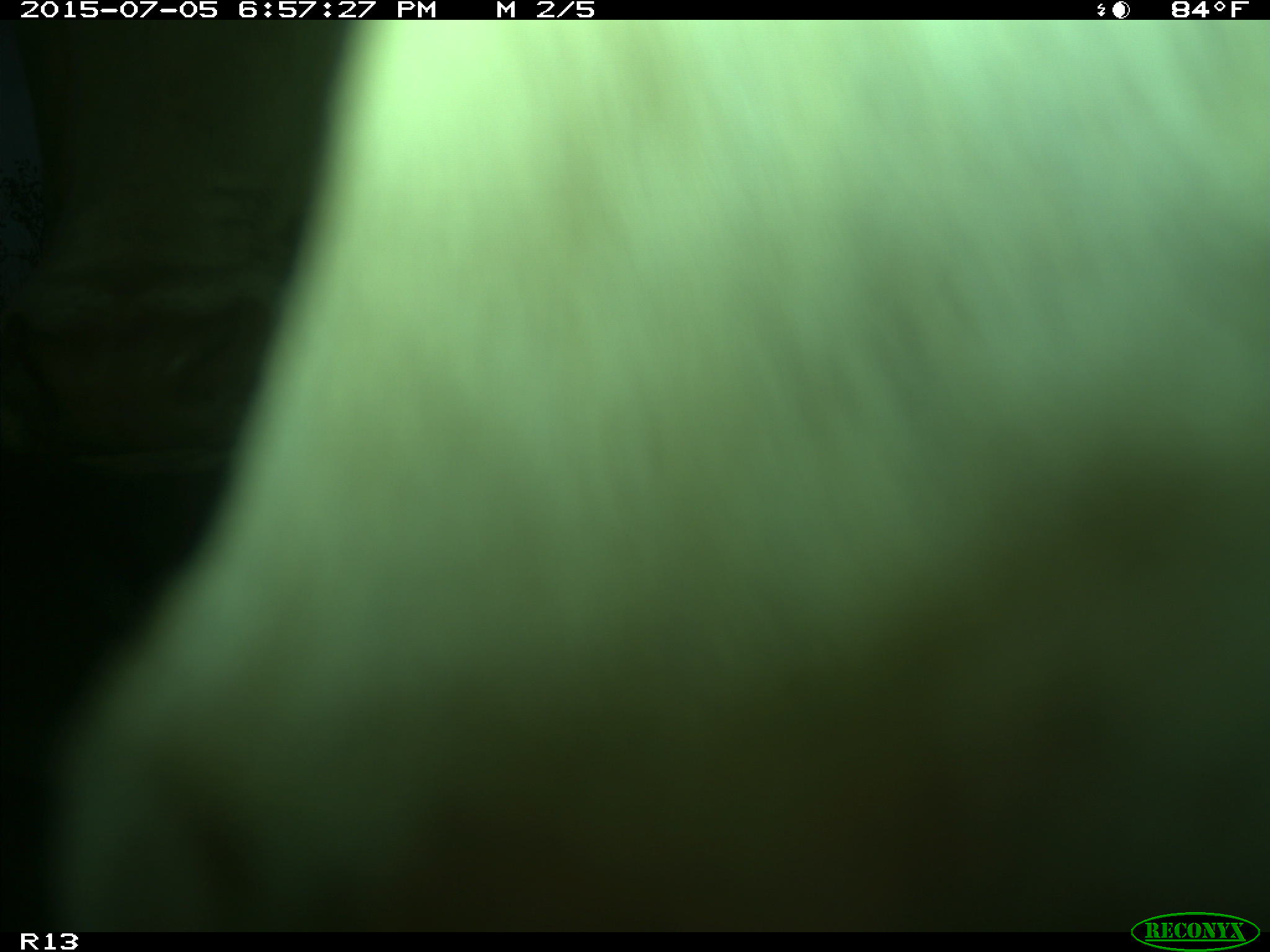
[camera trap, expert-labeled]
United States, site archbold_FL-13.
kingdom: Animalia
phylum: Chordata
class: Mammalia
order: Artiodactyla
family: Bovidae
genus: Bos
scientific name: Bos taurus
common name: domestic cow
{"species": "Bos taurus (domestic cow)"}